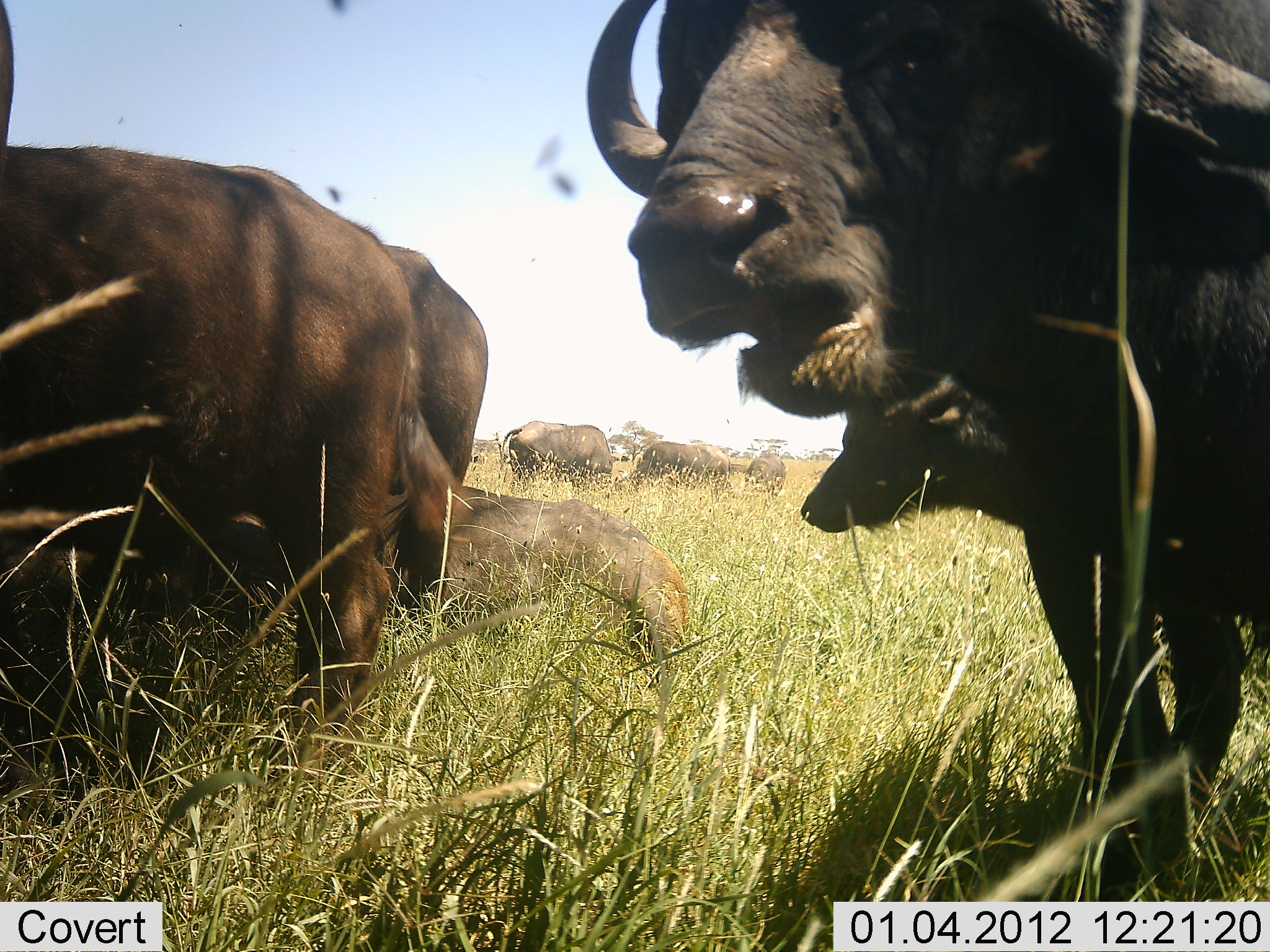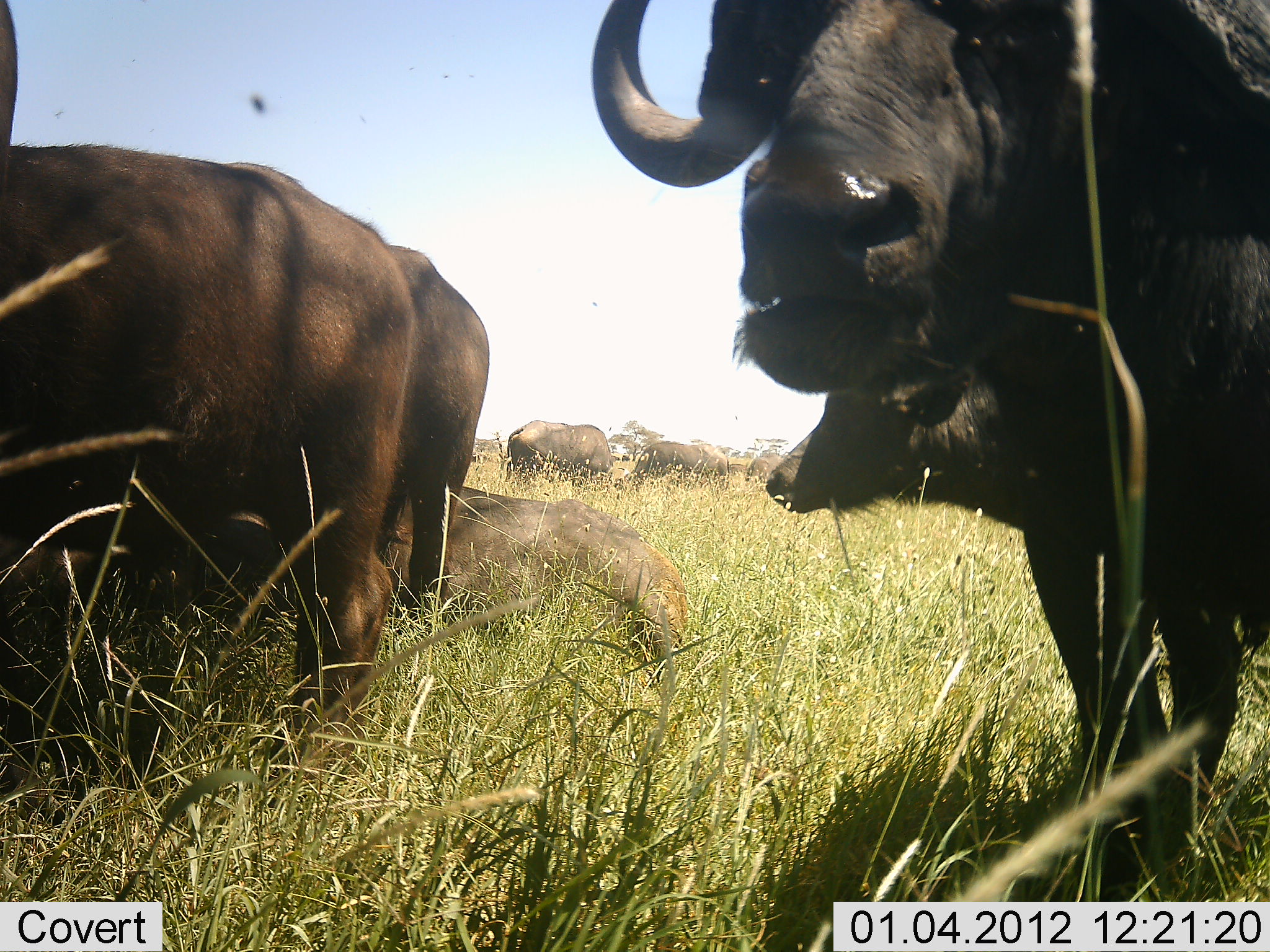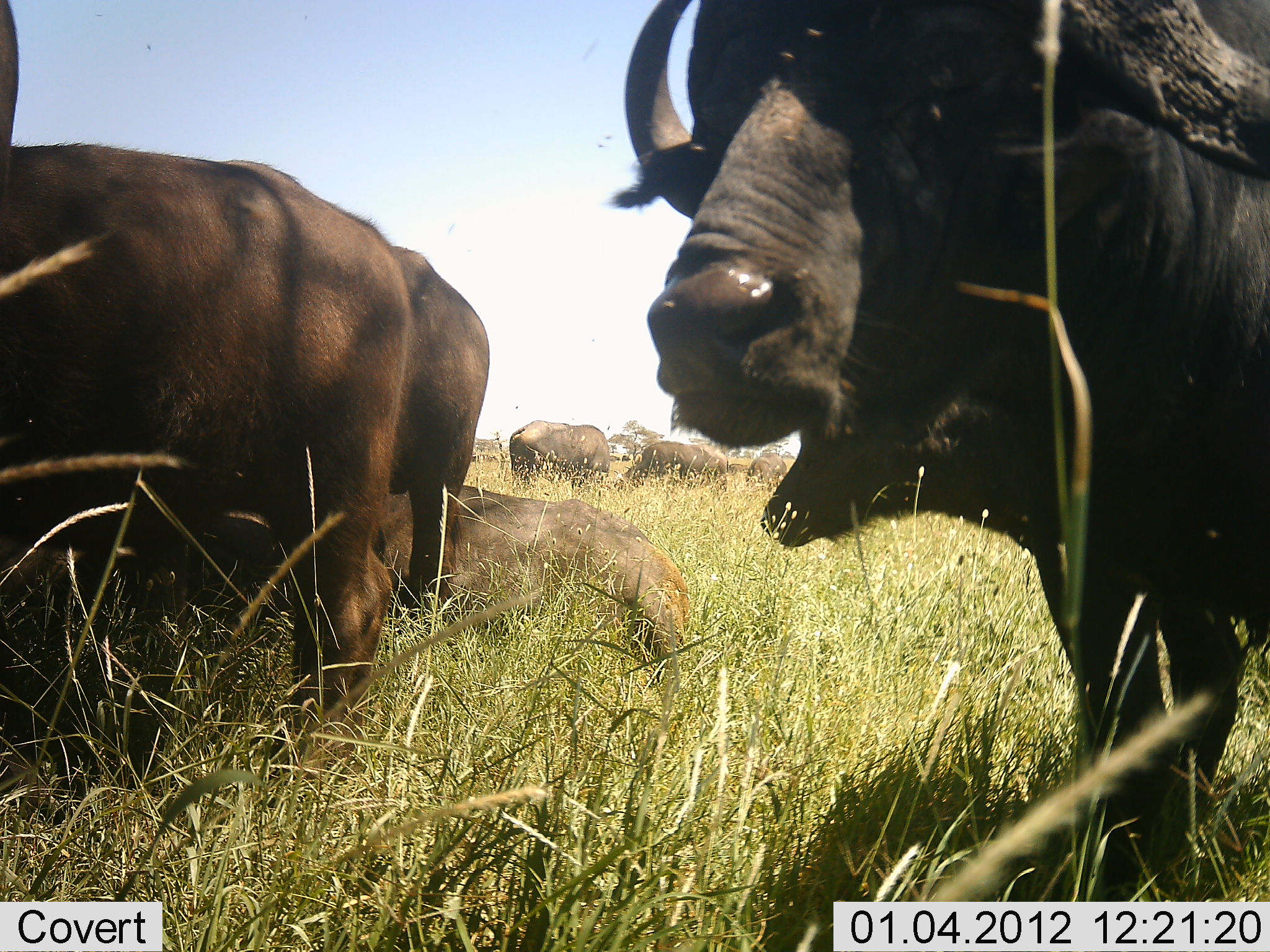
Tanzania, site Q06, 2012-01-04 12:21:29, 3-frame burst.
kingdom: Animalia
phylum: Chordata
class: Mammalia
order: Artiodactyla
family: Bovidae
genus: Syncerus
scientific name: Syncerus caffer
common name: cape buffalo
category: buffalo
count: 8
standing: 70%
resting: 80%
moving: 20%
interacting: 0%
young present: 20%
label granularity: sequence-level